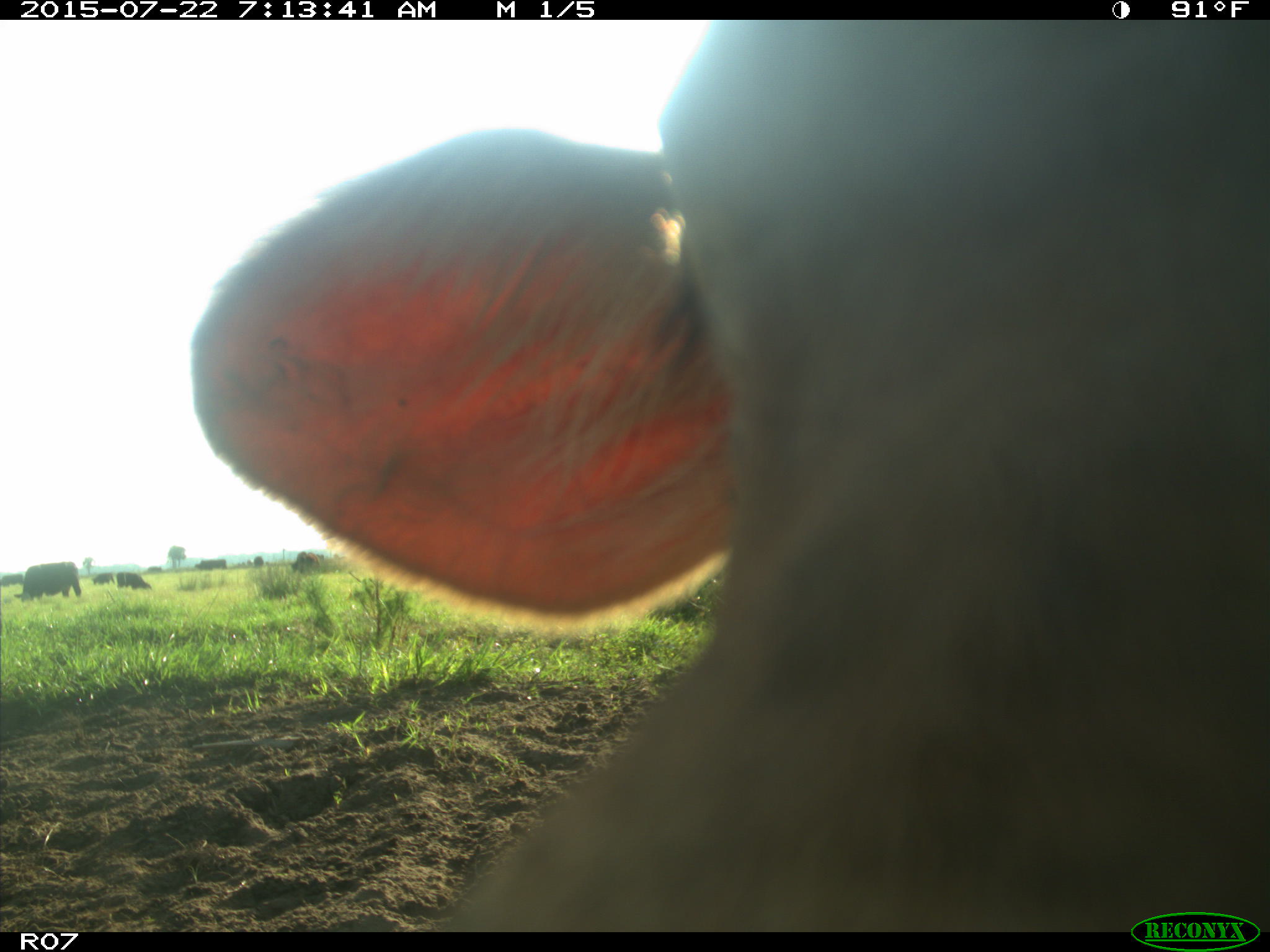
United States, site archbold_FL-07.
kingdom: Animalia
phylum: Chordata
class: Mammalia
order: Artiodactyla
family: Cervidae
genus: Odocoileus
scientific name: Odocoileus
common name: deer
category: unidentified deer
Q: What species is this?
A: Unidentified deer (deer) (Odocoileus).